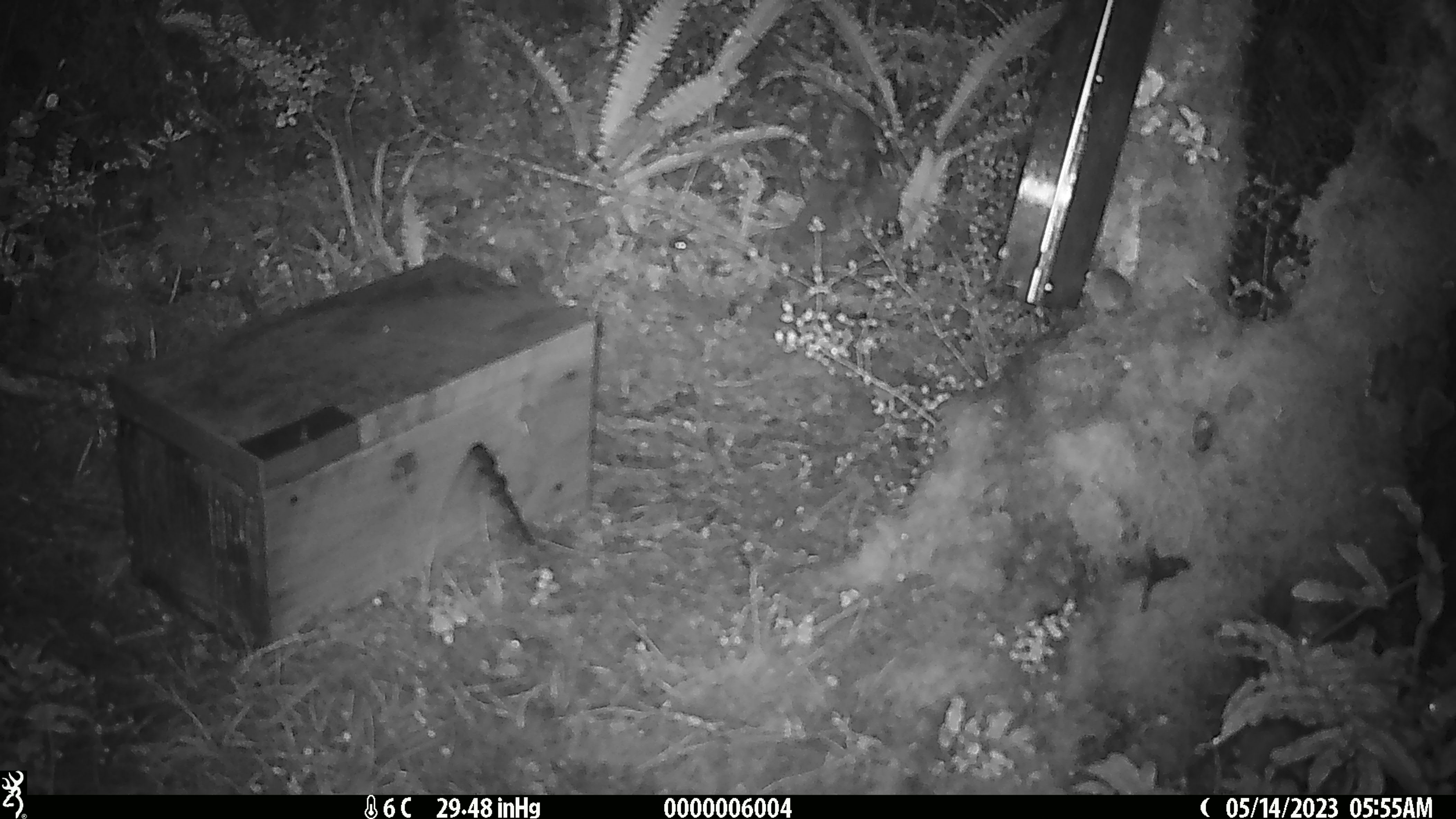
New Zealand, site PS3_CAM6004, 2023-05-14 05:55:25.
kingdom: Animalia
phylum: Chordata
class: Mammalia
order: Rodentia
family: Muridae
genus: Mus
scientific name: Mus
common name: mouse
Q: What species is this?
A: Mouse (Mus).